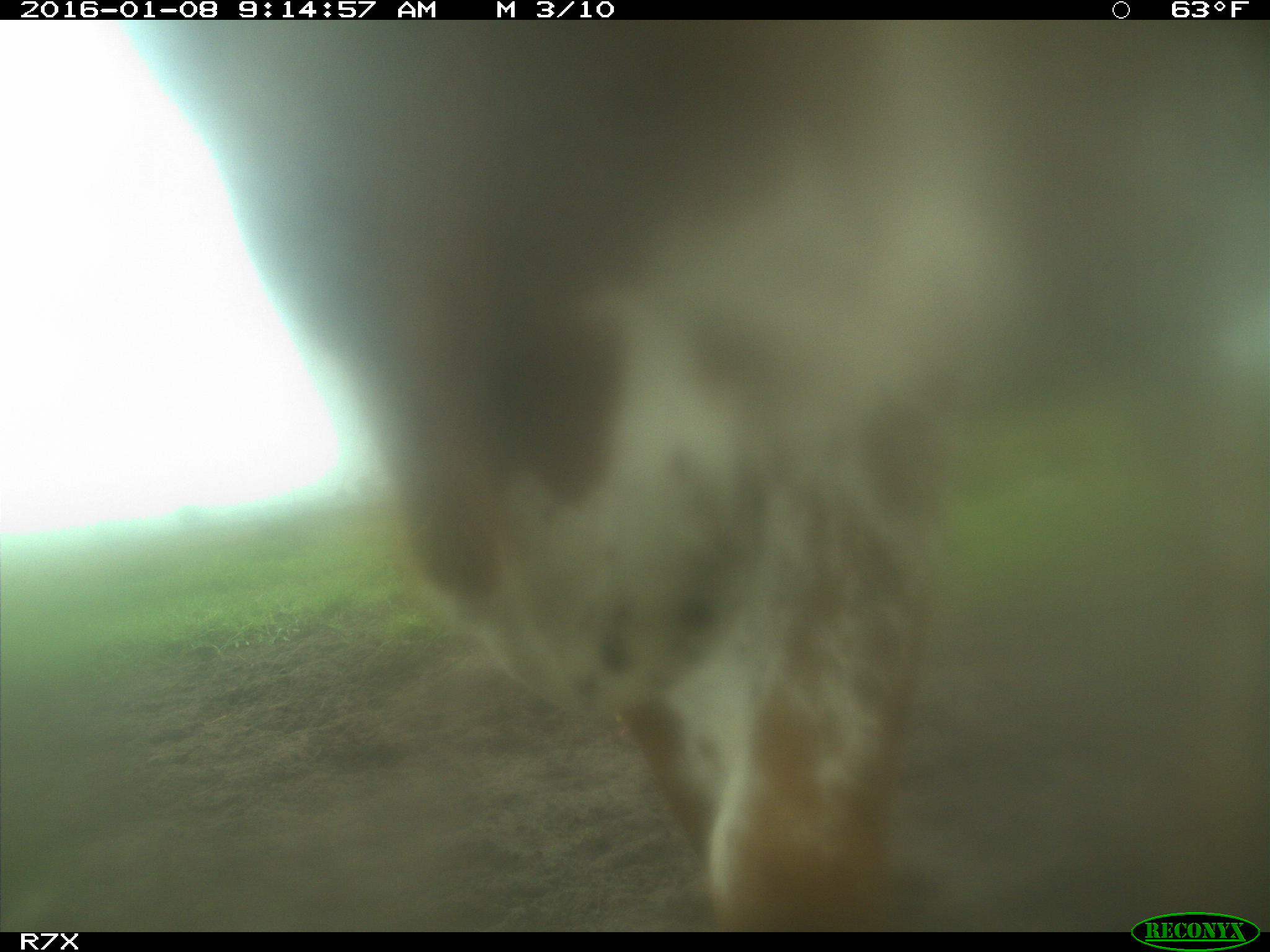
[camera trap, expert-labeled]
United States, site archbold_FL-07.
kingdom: Animalia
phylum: Chordata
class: Mammalia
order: Artiodactyla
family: Bovidae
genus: Bos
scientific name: Bos taurus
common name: domestic cow